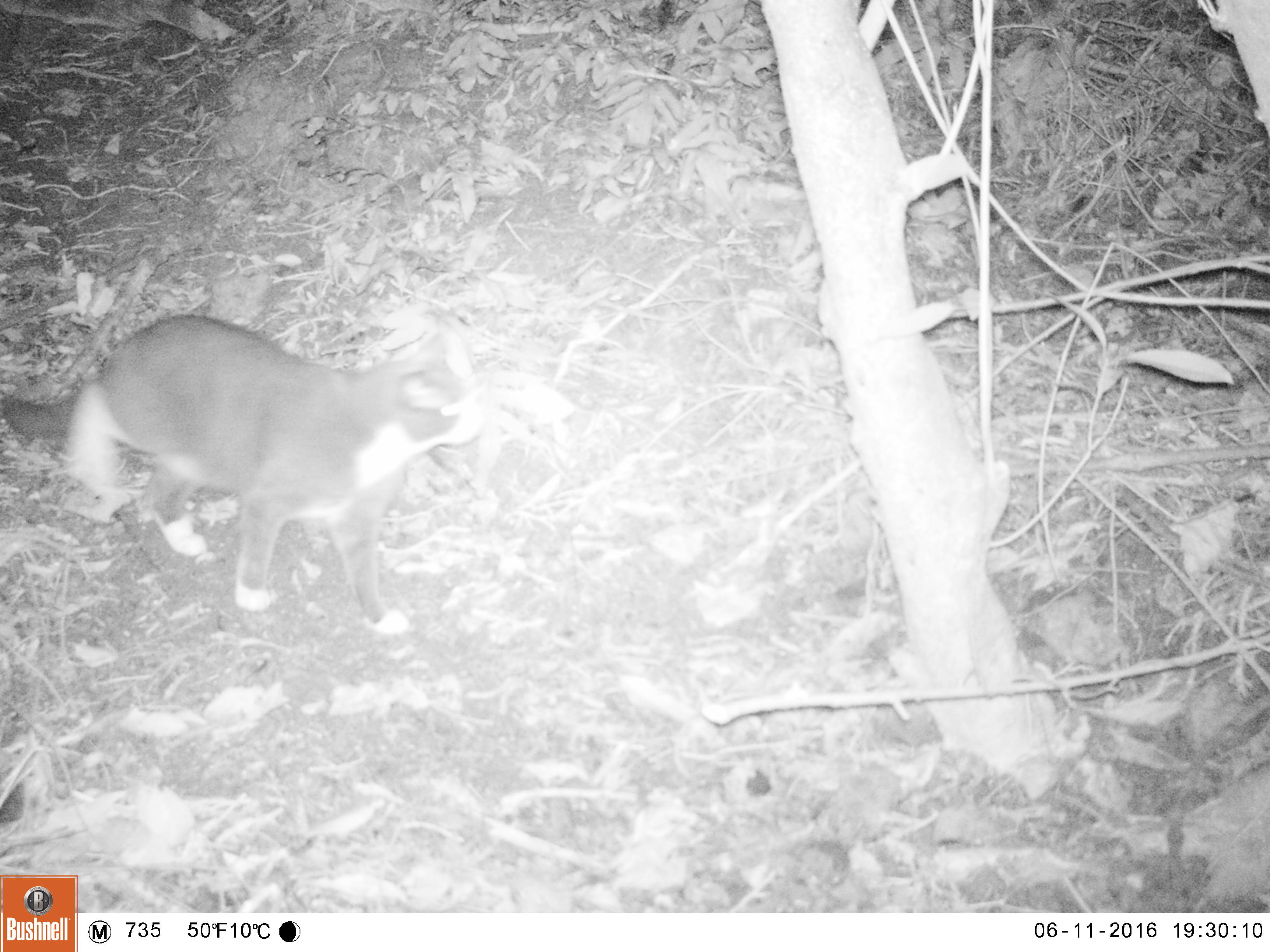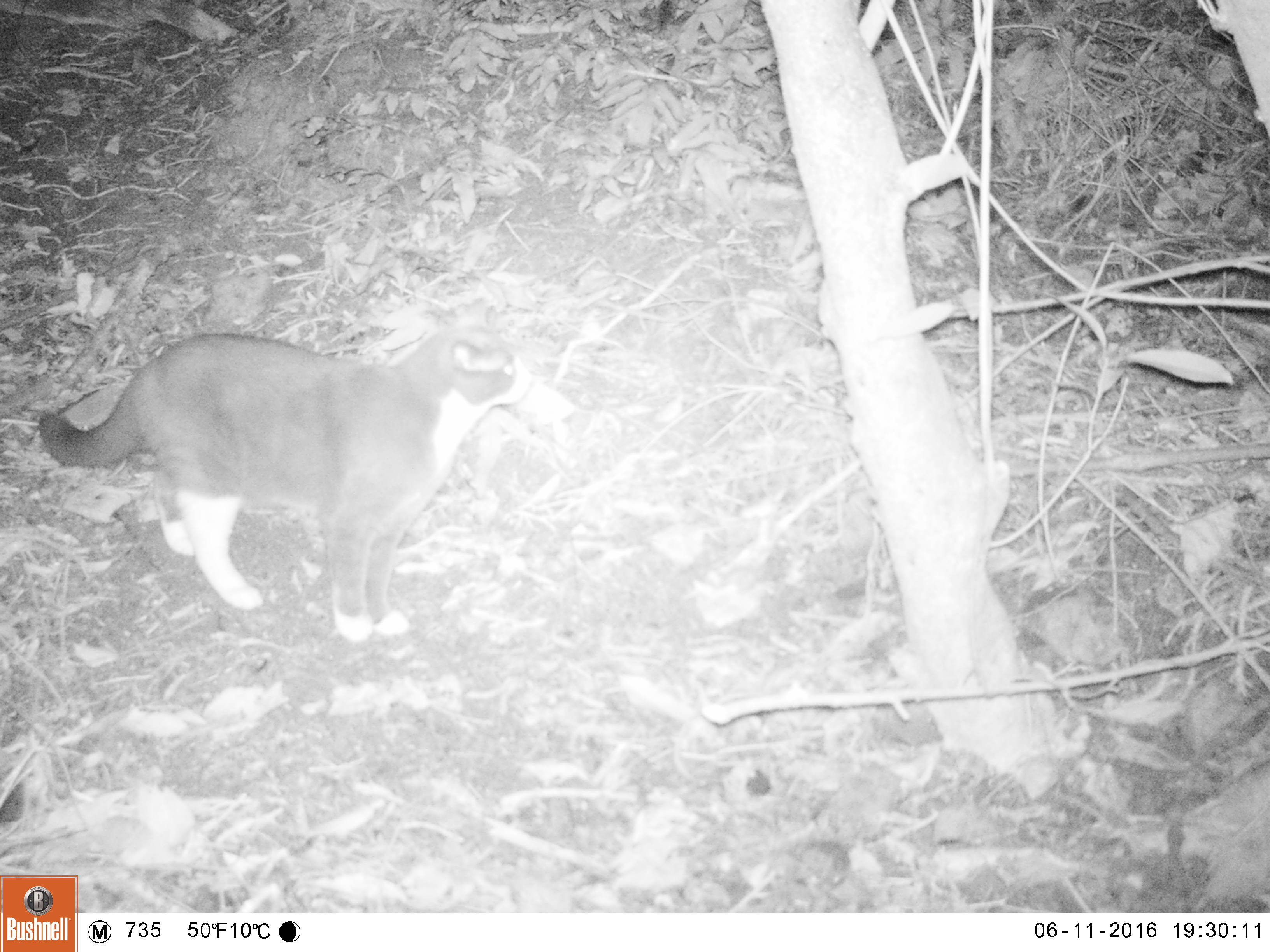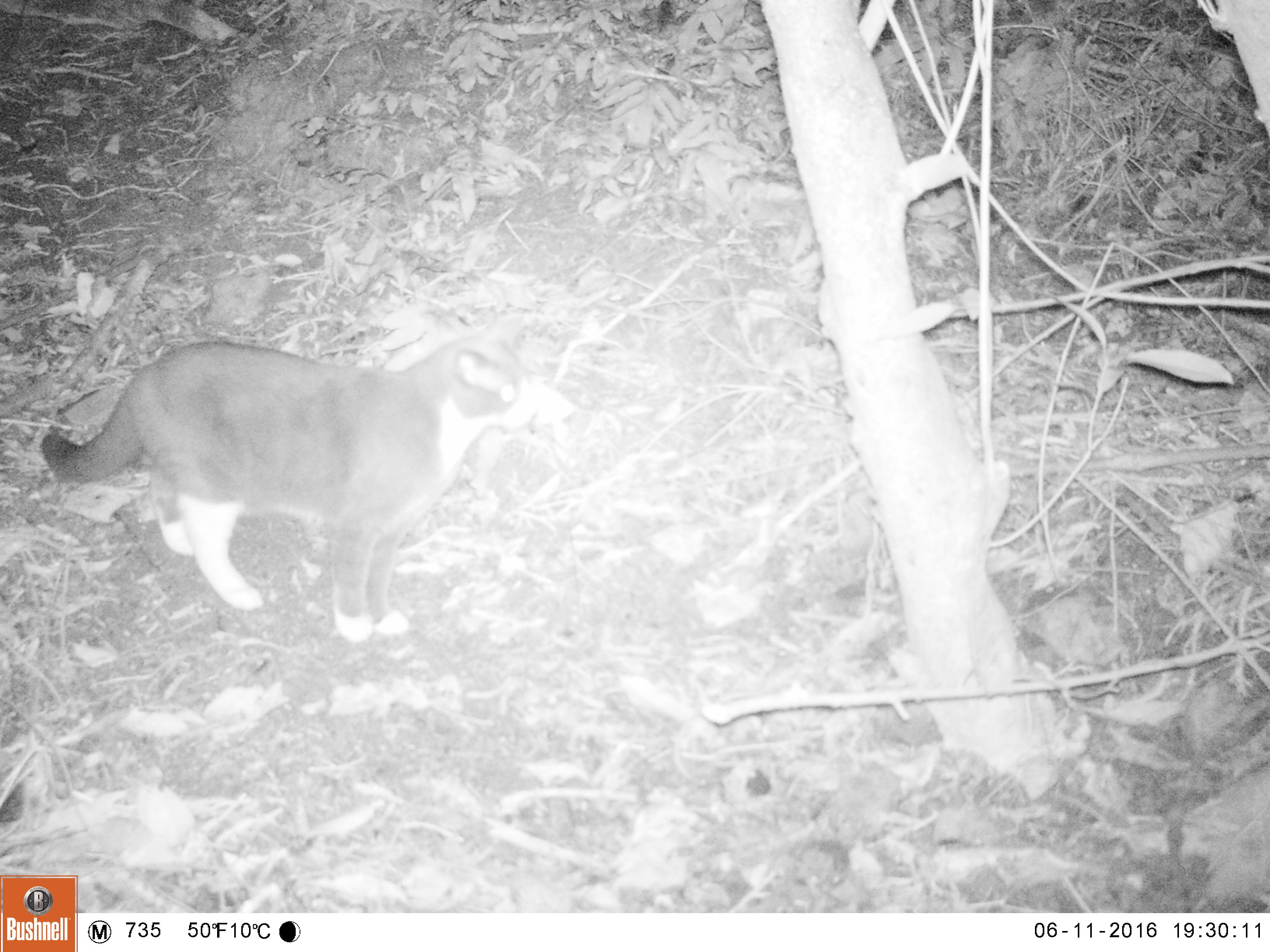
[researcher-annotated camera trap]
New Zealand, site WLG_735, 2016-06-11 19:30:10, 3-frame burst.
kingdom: Animalia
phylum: Chordata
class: Mammalia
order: Carnivora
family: Felidae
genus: Felis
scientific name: Felis catus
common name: domestic cat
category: cat